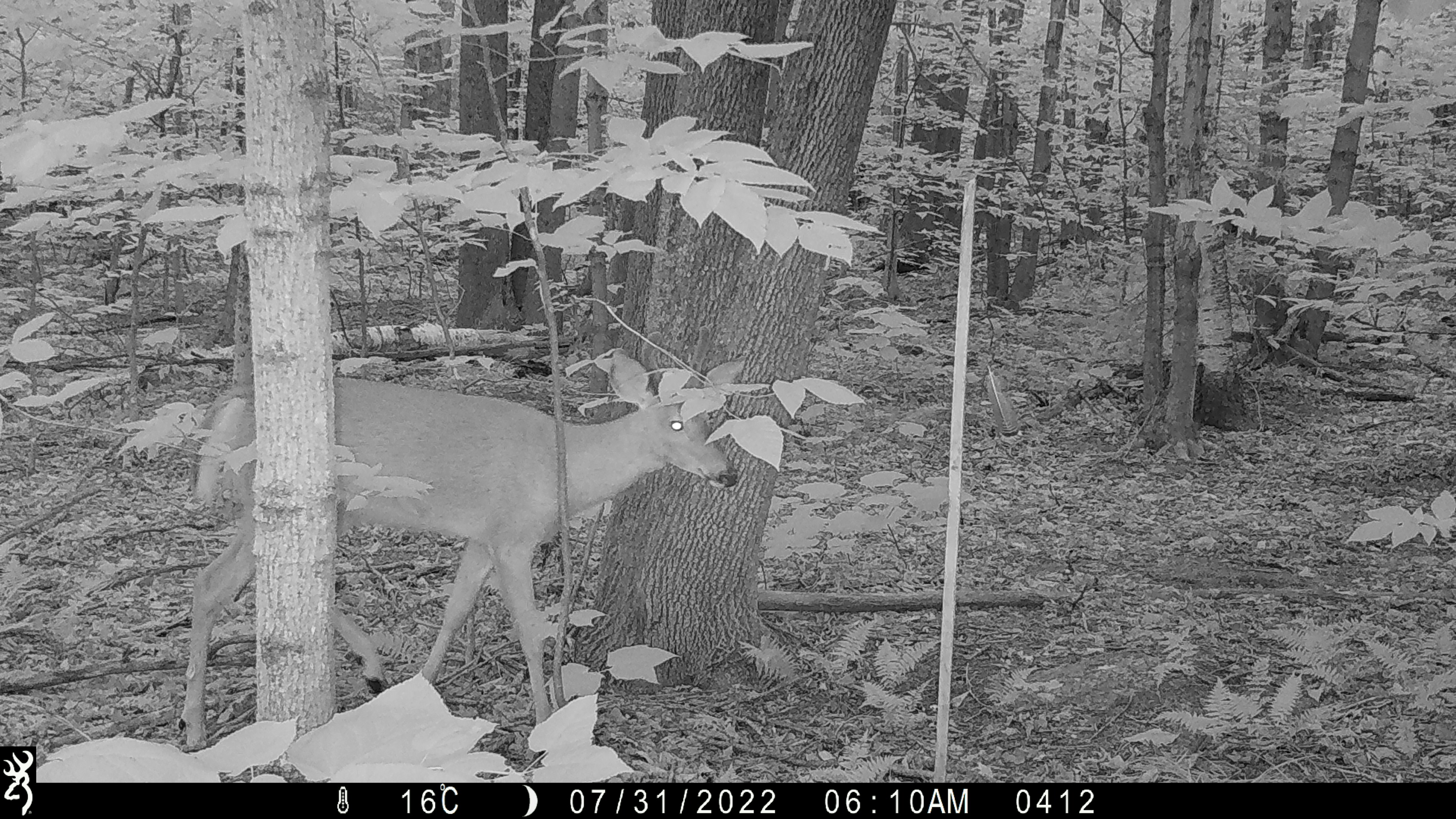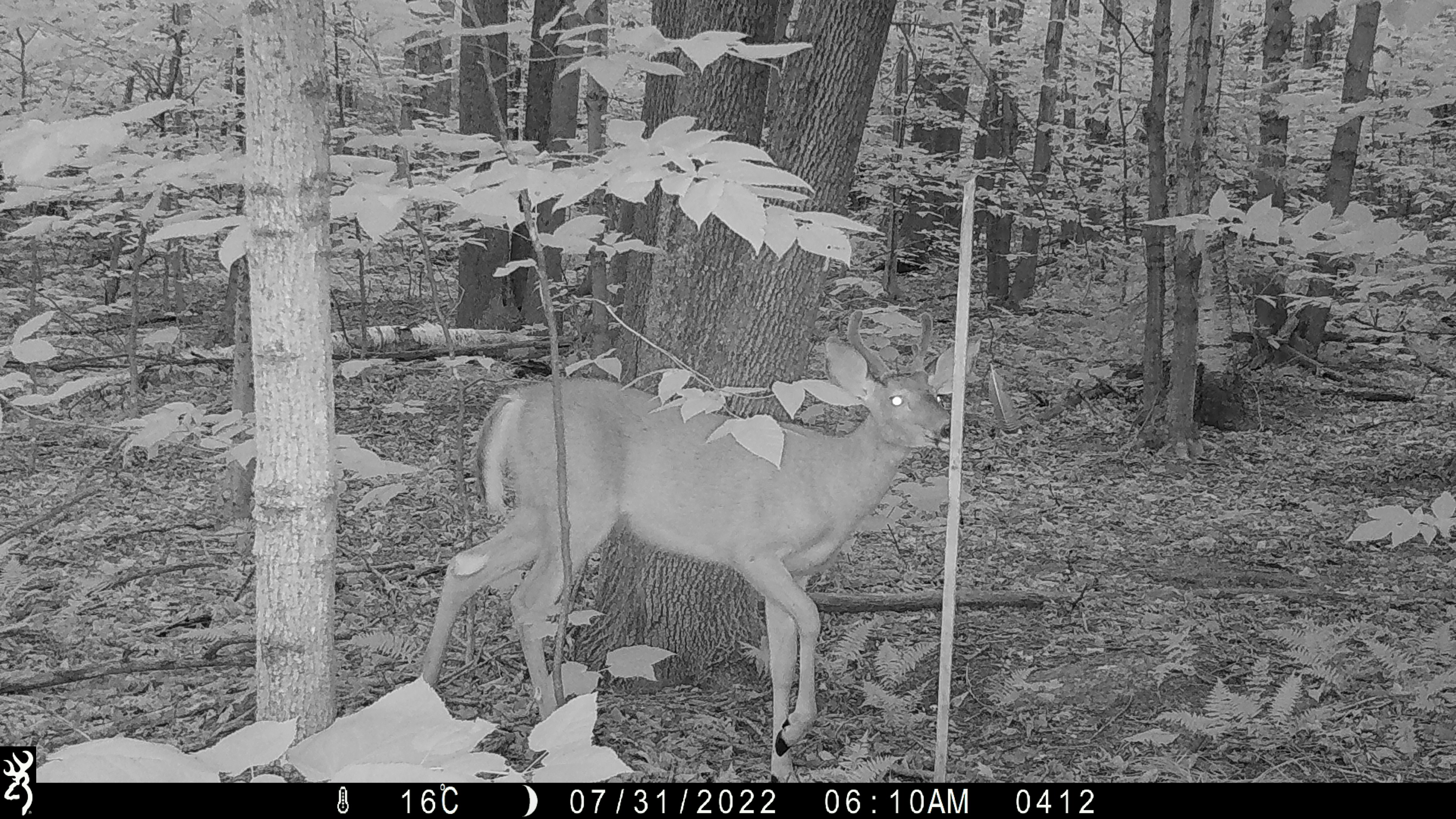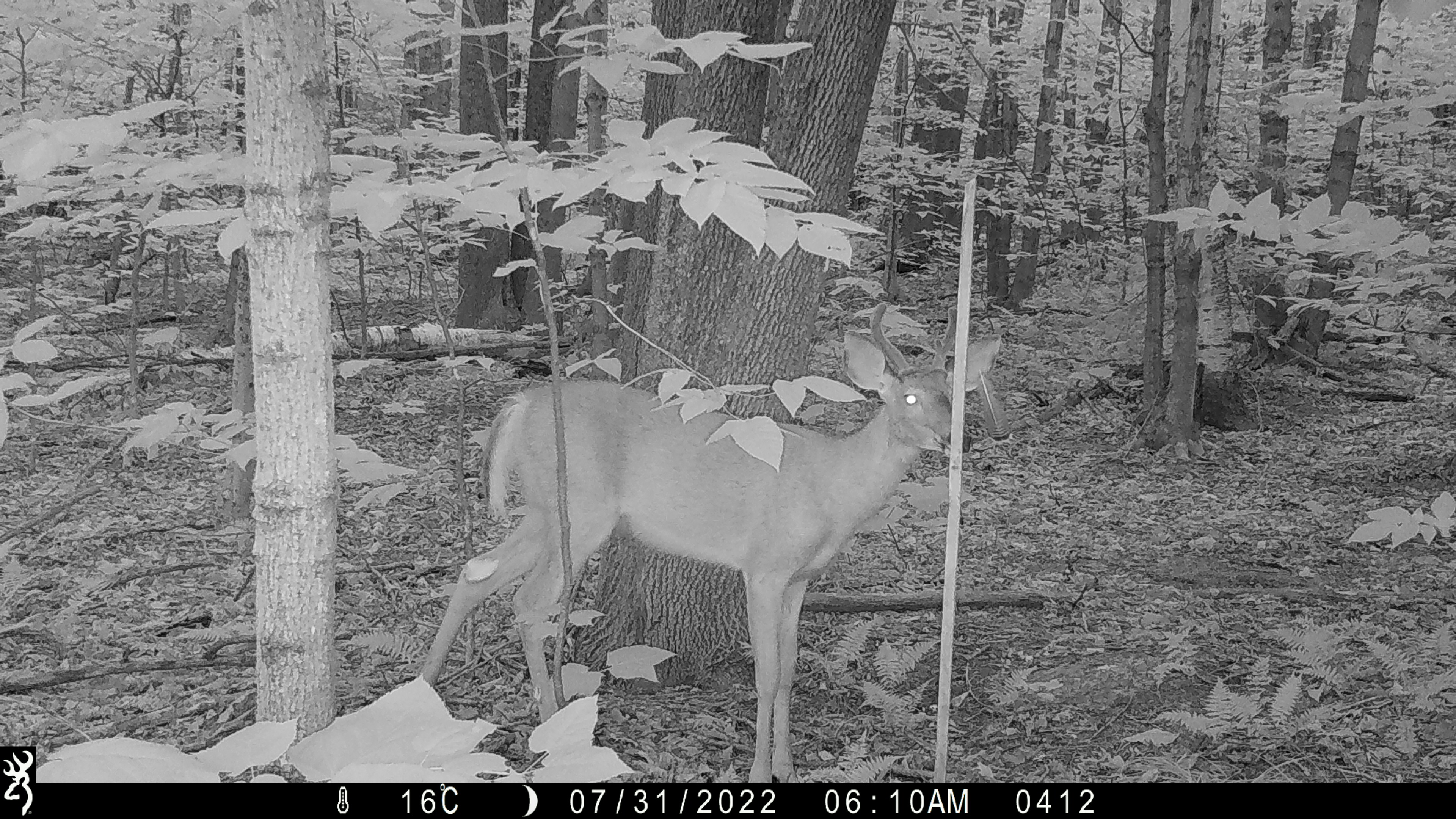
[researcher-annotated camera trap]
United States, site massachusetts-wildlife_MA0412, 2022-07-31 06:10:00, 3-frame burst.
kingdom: Animalia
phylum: Chordata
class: Mammalia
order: Artiodactyla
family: Cervidae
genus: Odocoileus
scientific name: Odocoileus virginianus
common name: white-tailed deer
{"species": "white-tailed deer (Odocoileus virginianus)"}